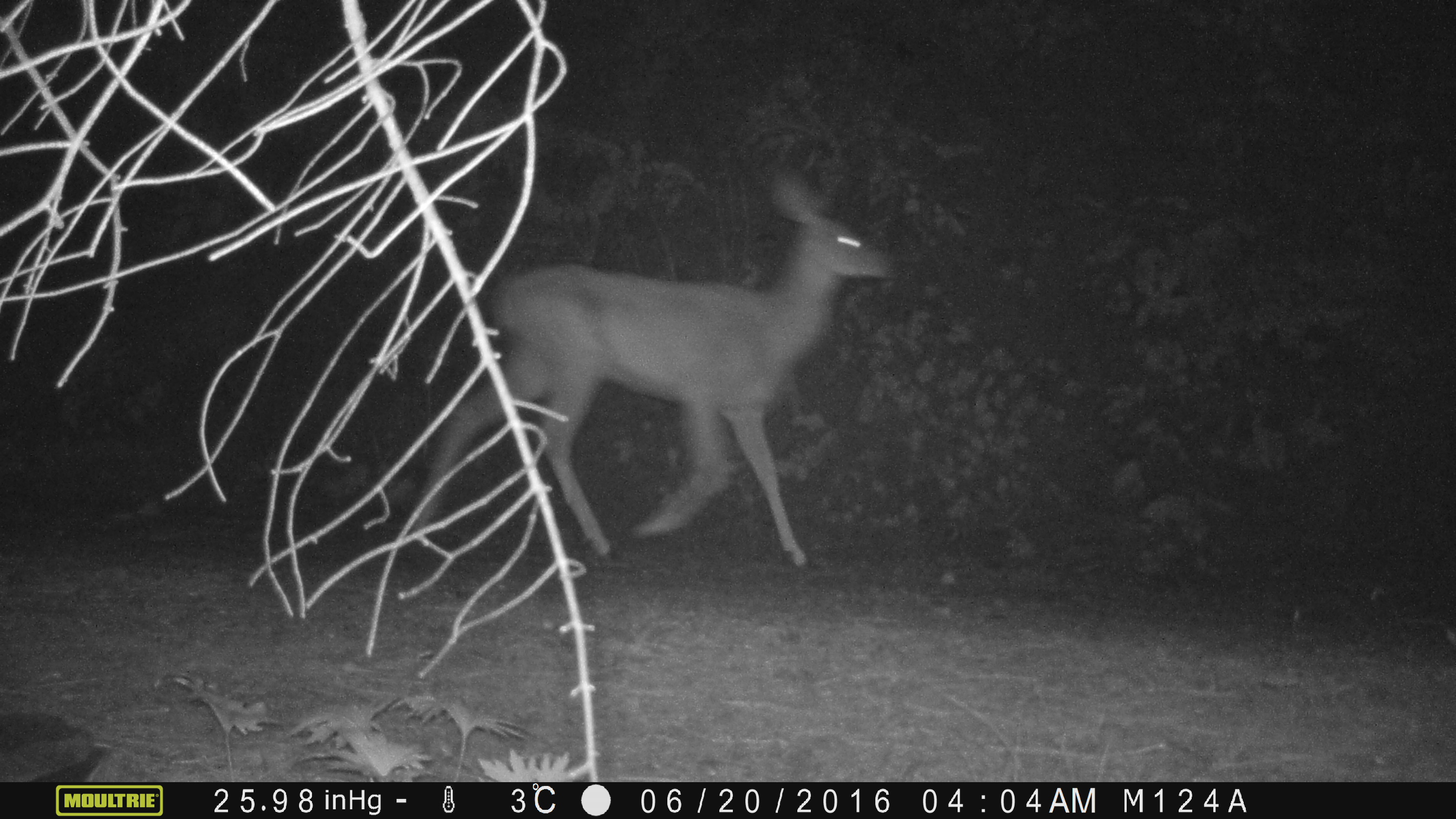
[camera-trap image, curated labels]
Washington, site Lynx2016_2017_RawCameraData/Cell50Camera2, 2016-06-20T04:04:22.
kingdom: Animalia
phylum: Chordata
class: Mammalia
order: Artiodactyla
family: Cervidae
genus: Odocoileus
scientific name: Odocoileus hemionus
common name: mule deer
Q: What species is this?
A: Odocoileus hemionus (mule deer).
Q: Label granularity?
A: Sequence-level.